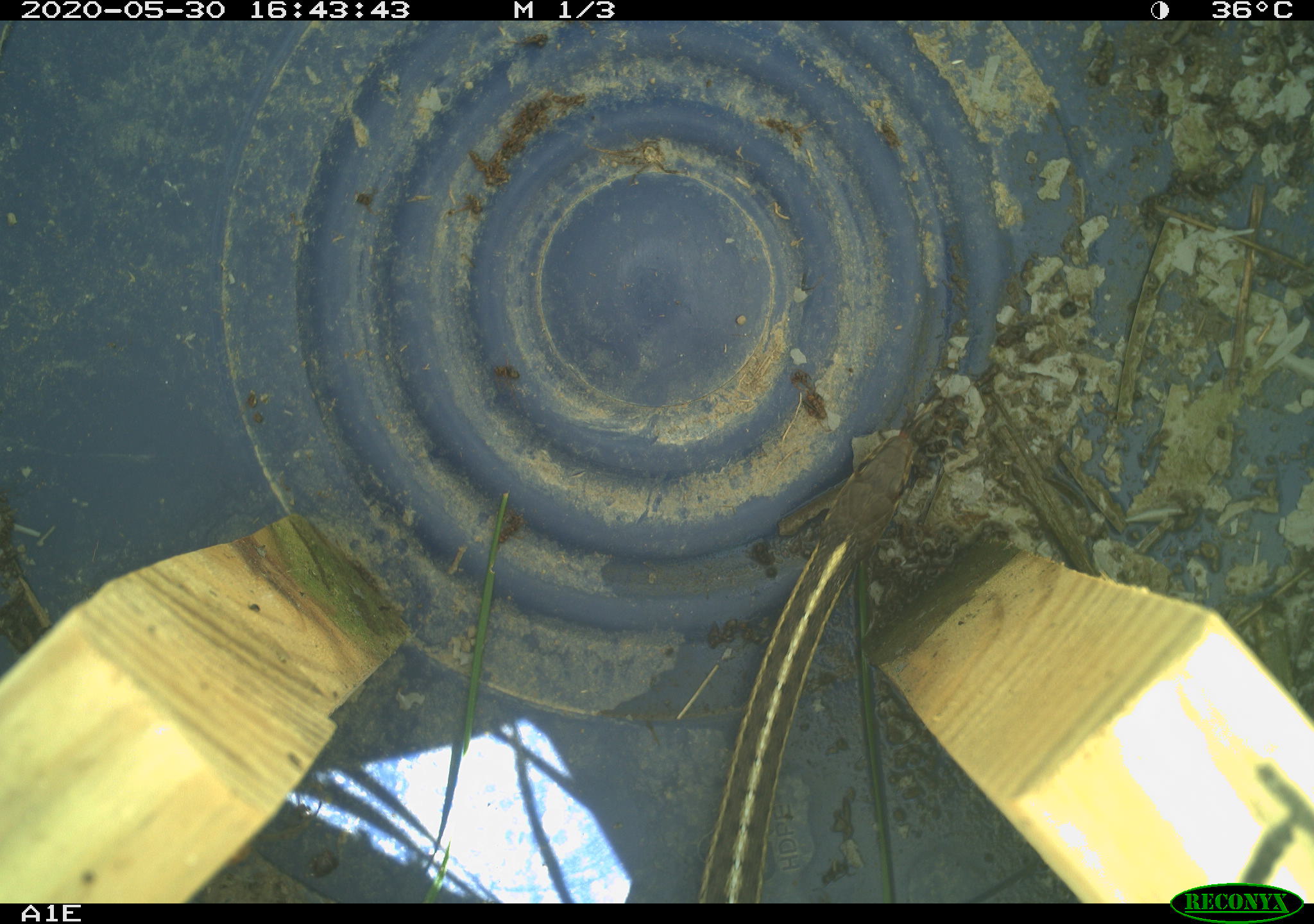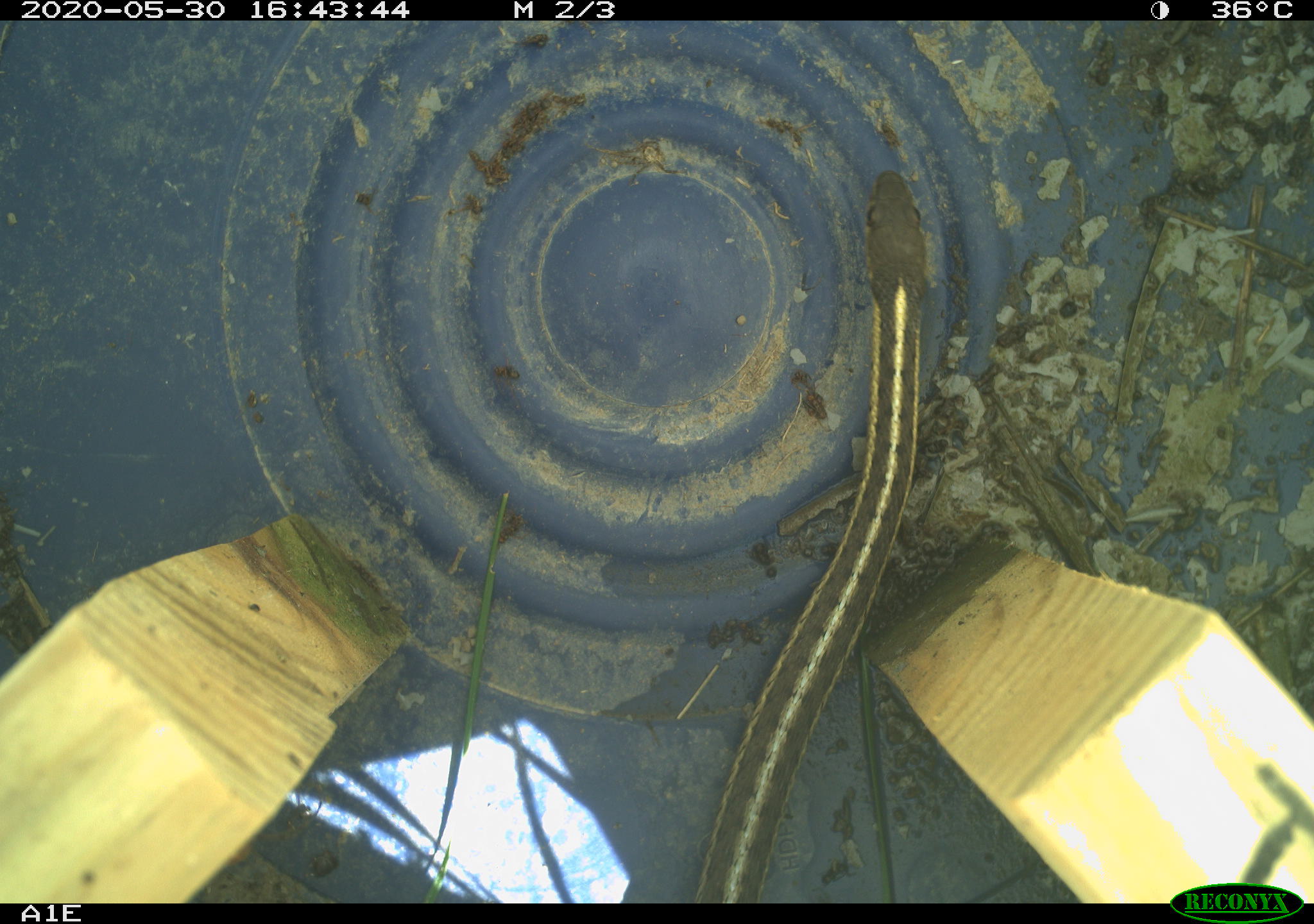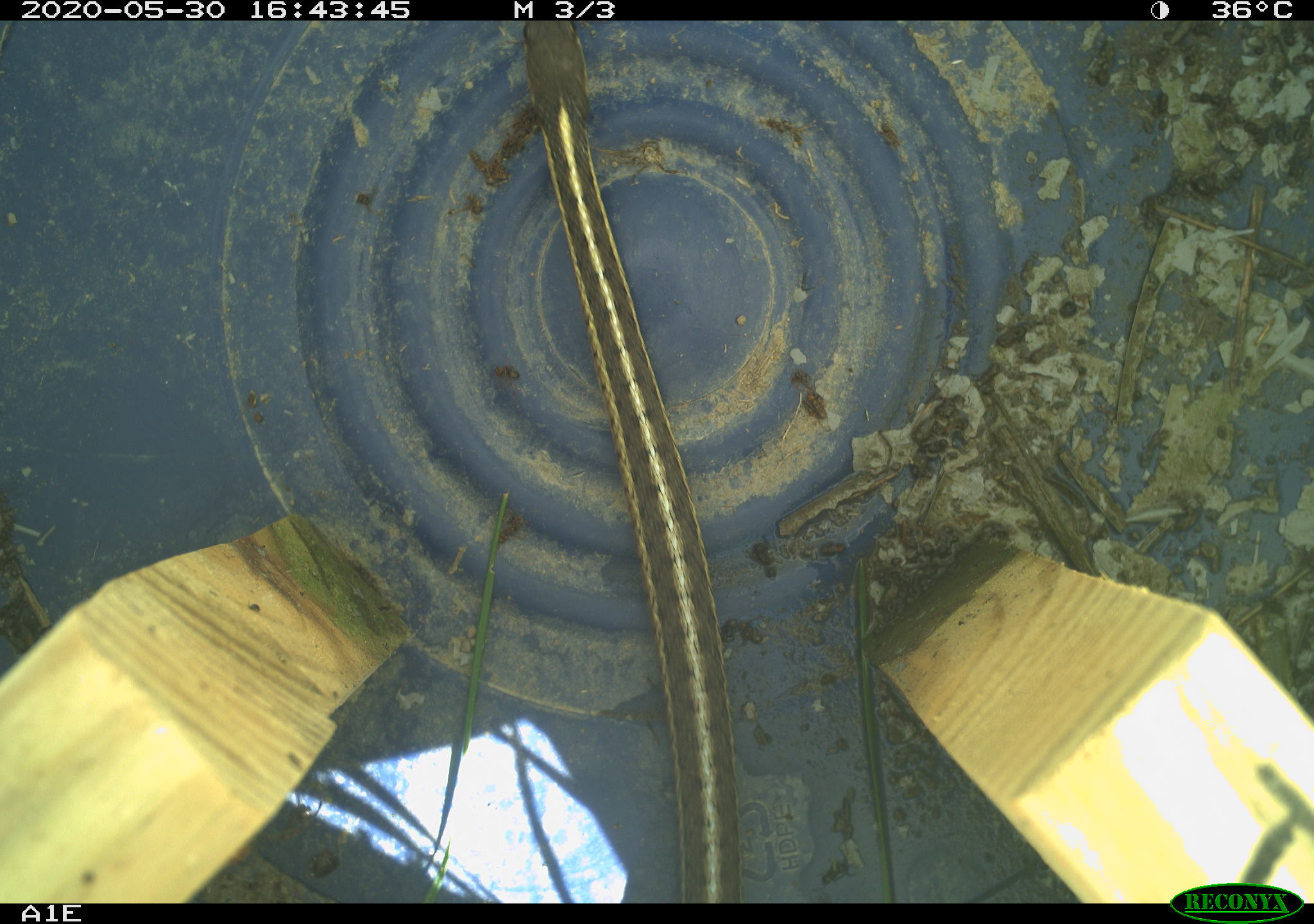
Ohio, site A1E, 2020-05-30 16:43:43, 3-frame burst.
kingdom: Animalia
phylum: Chordata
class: Reptilia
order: Squamata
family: Colubridae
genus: Thamnophis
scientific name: Thamnophis sirtalis sirtalis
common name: eastern gartersnake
Eastern gartersnake (Thamnophis sirtalis sirtalis).